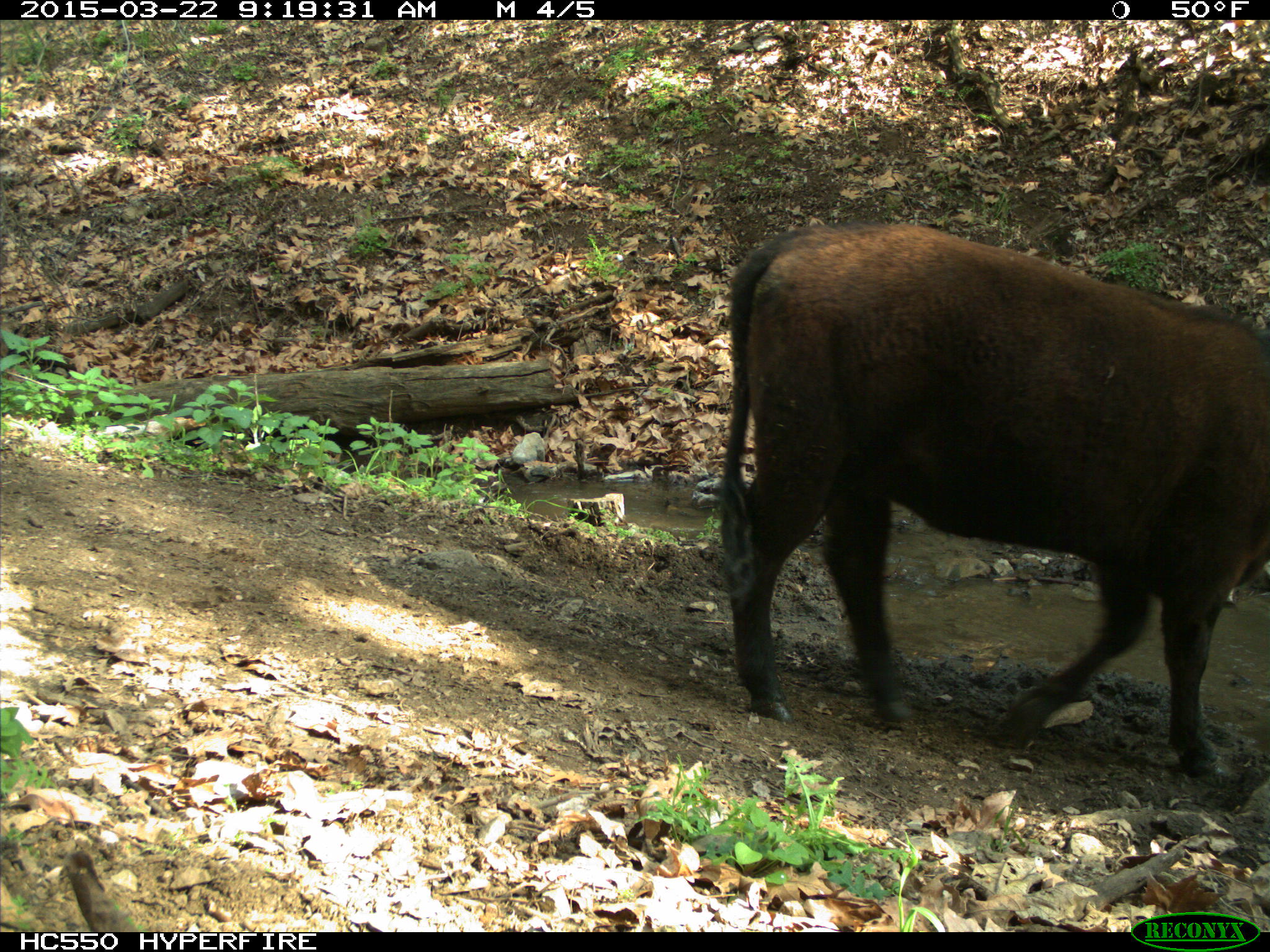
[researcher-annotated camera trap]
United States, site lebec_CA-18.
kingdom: Animalia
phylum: Chordata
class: Mammalia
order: Artiodactyla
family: Bovidae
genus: Bos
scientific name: Bos taurus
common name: domestic cow